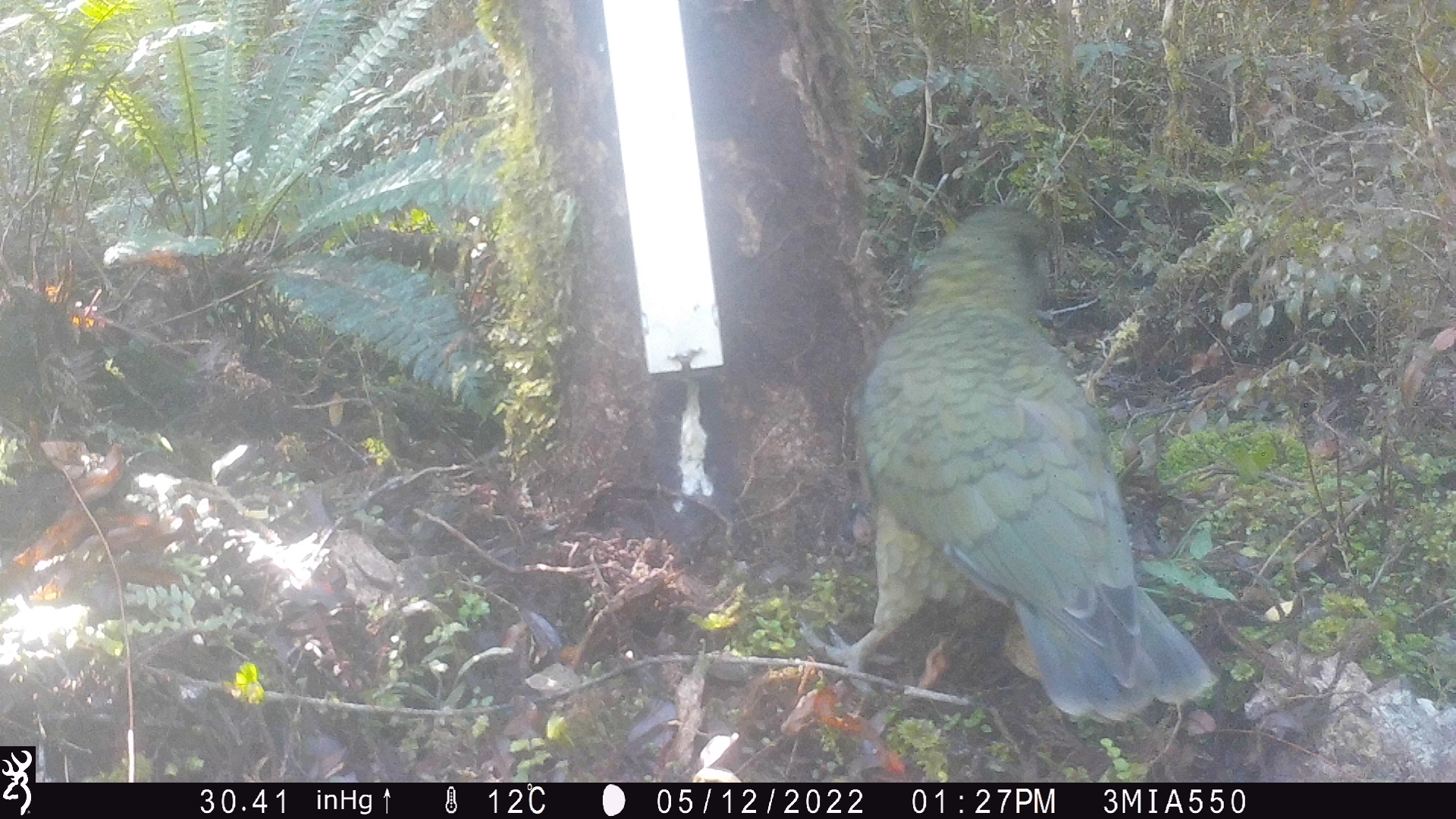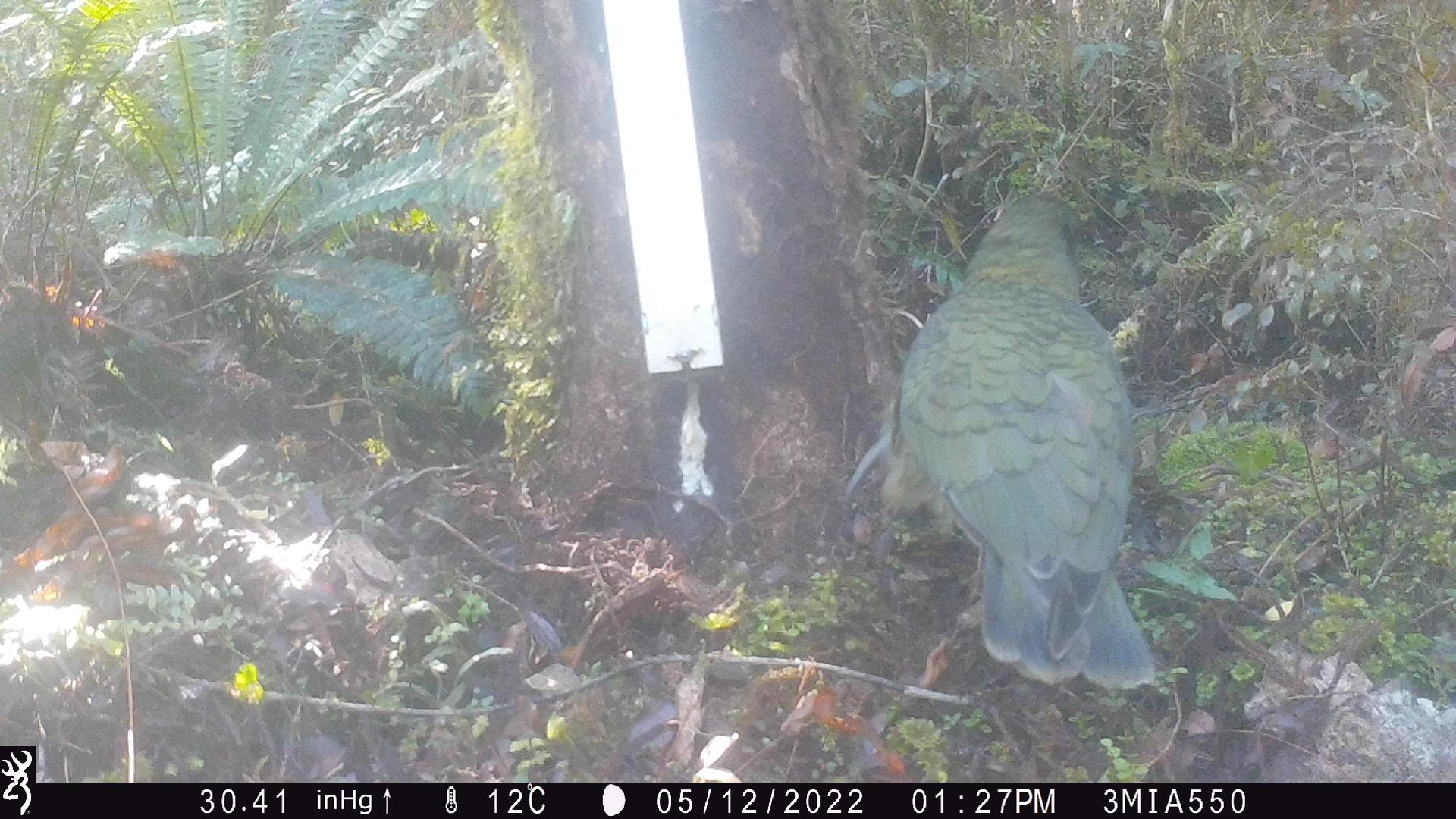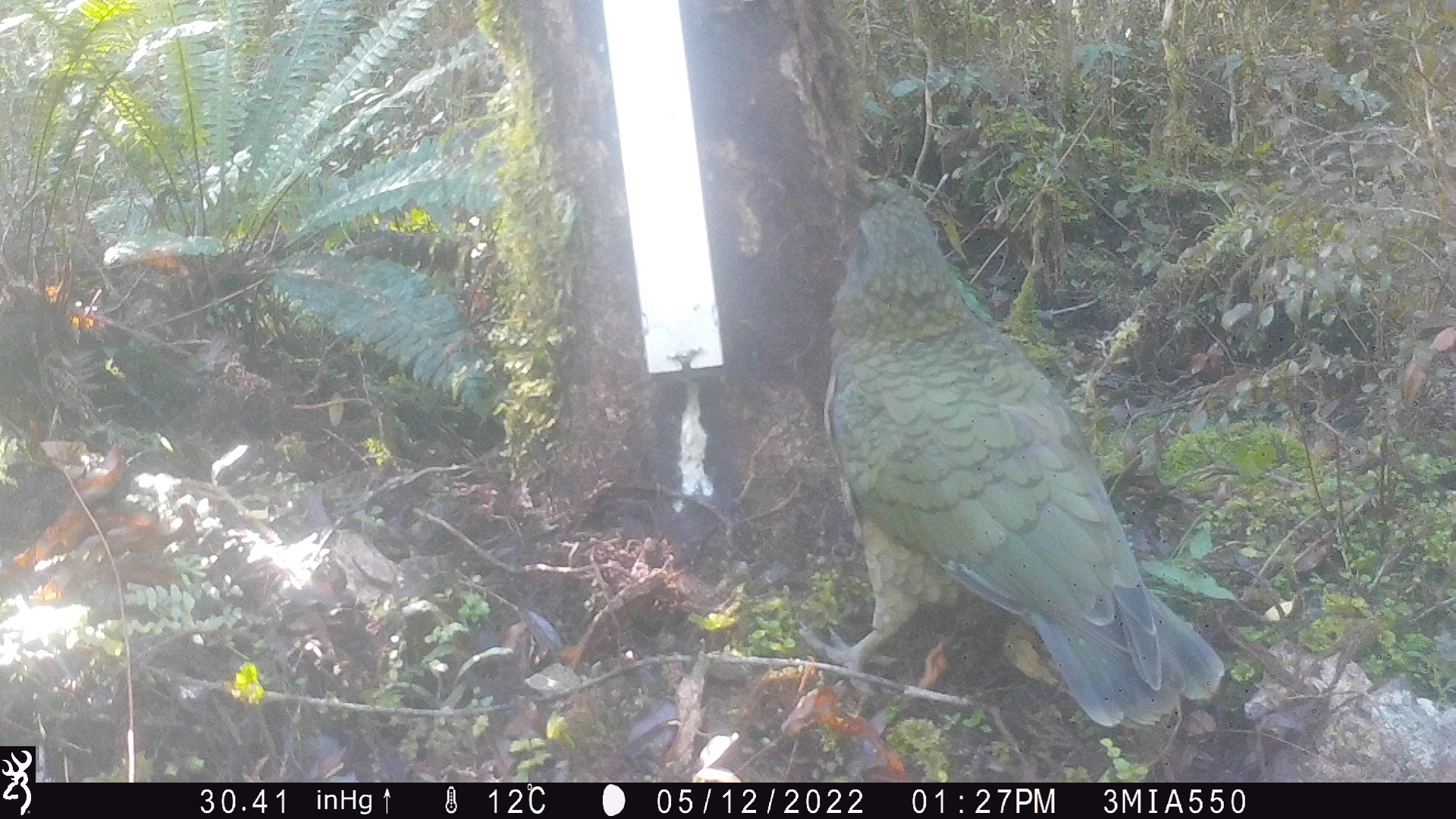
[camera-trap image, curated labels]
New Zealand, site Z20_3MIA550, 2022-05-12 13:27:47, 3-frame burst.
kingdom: Animalia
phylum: Chordata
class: Aves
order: Psittaciformes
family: Strigopidae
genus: Nestor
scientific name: Nestor notabilis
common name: kea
Kea (Nestor notabilis).